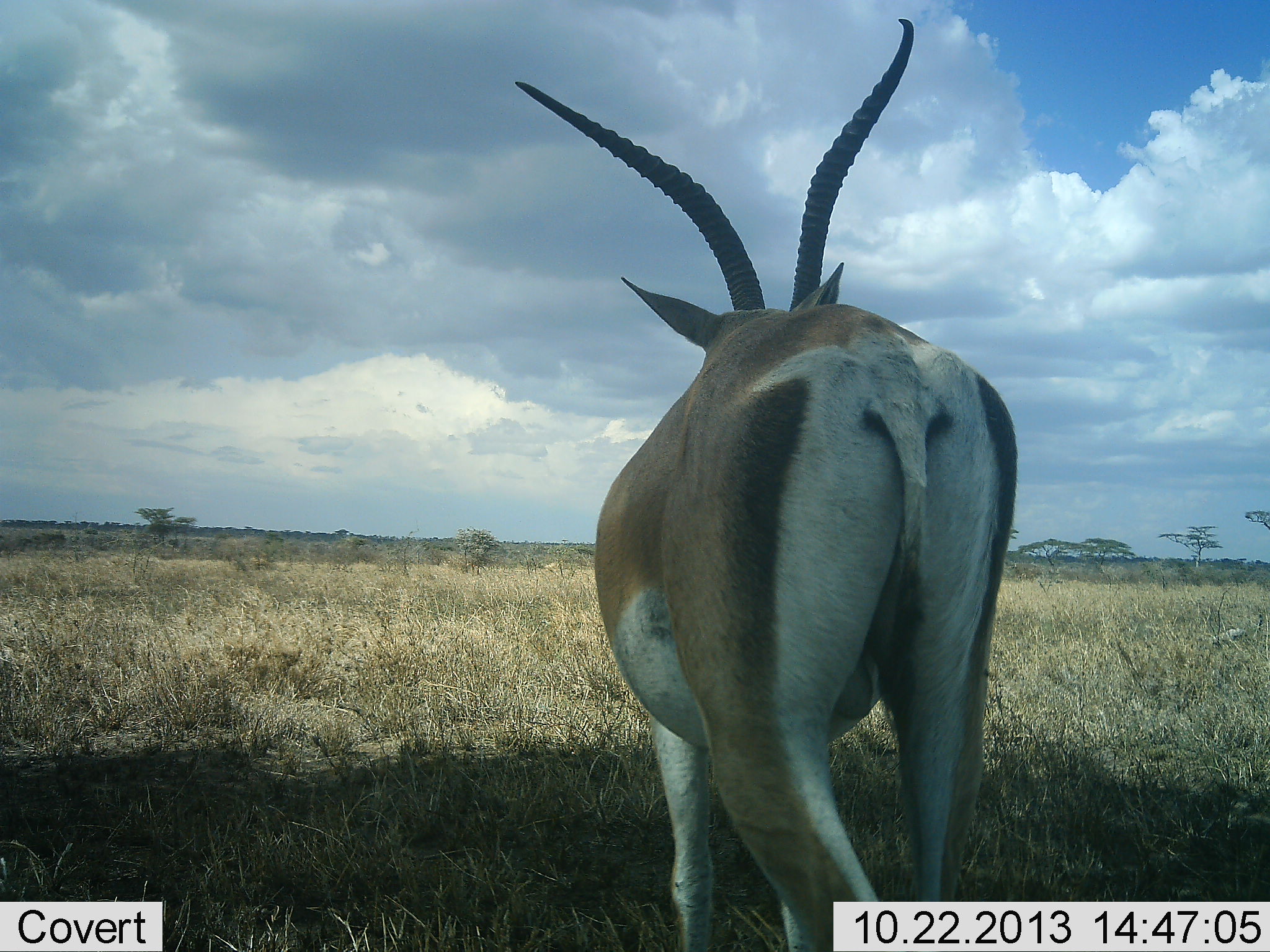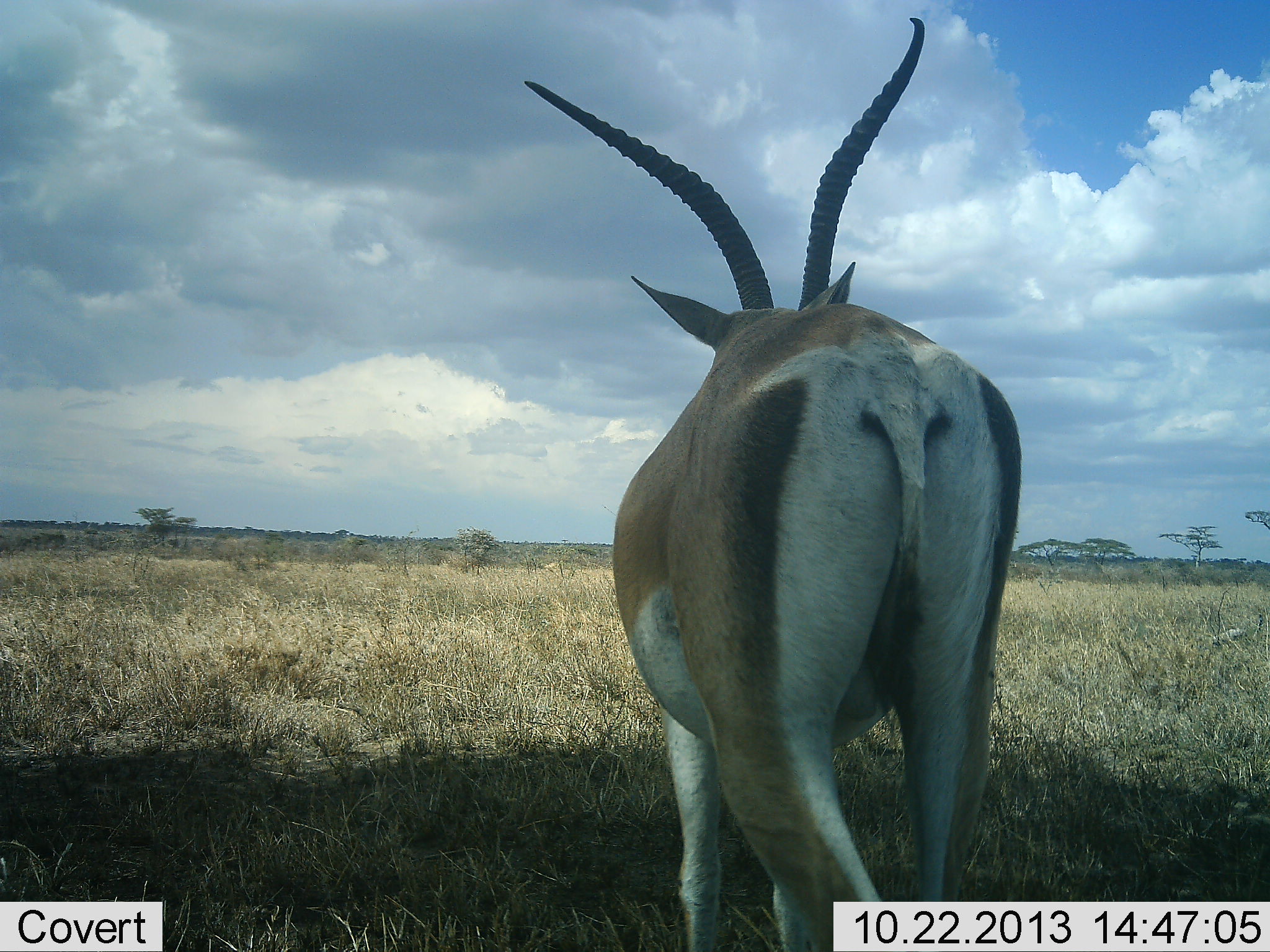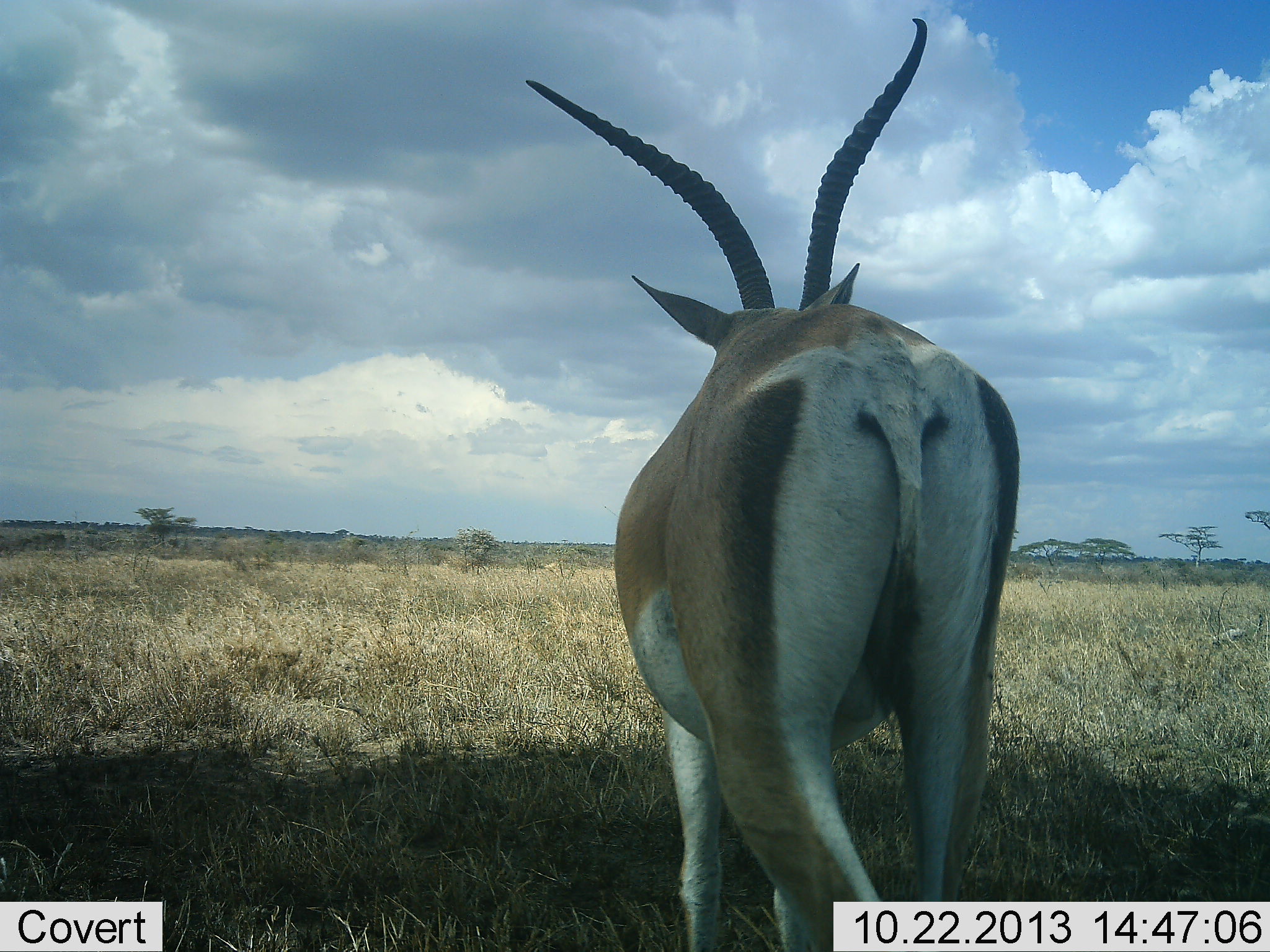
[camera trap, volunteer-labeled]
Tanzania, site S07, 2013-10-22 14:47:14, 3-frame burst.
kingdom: Animalia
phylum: Chordata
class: Mammalia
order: Artiodactyla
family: Bovidae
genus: Nanger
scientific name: Nanger granti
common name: grant's gazelle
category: gazellegrants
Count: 1.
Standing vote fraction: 93%.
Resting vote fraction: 7%.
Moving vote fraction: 7%.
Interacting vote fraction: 0%.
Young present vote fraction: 0%.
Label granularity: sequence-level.